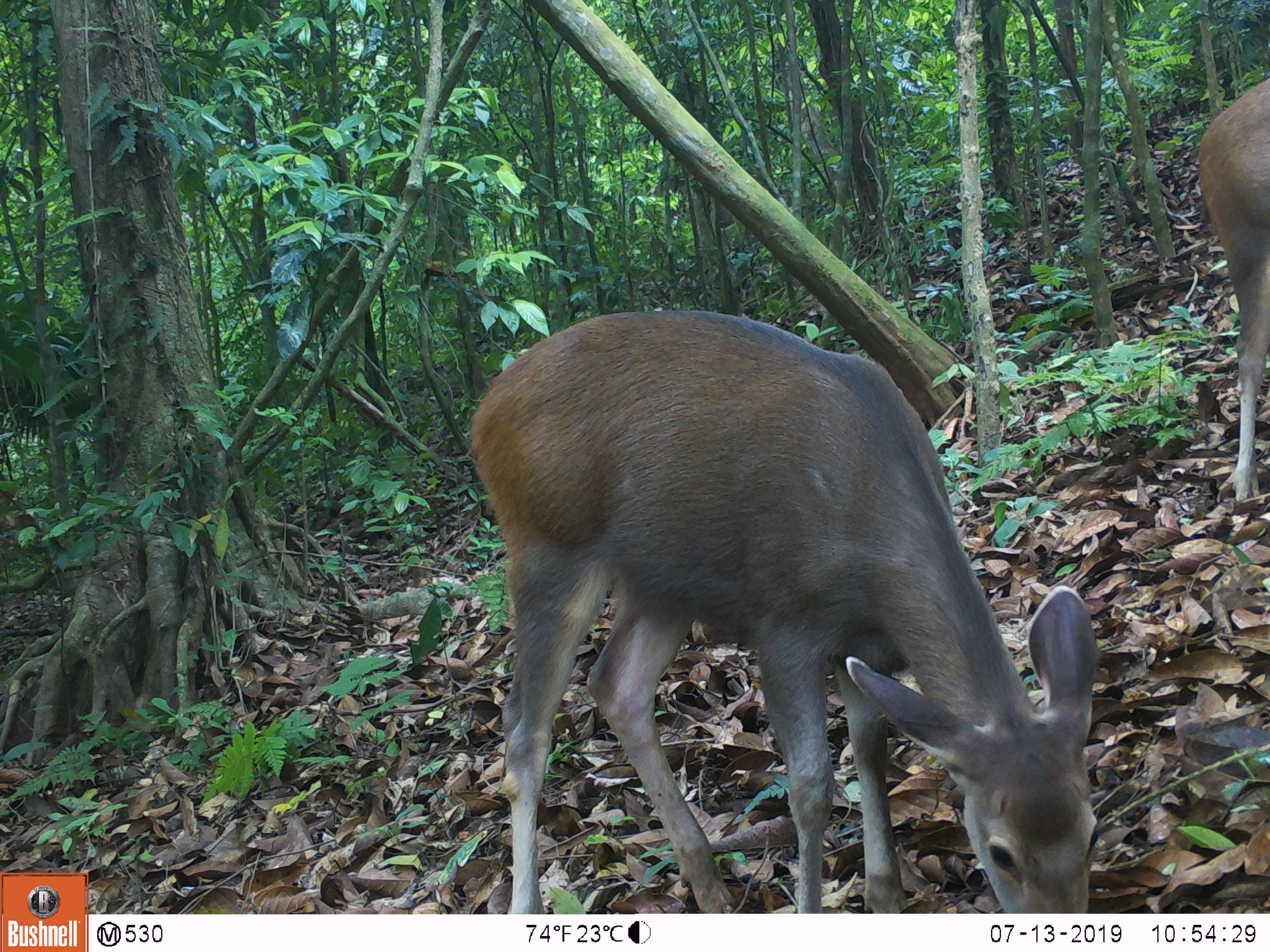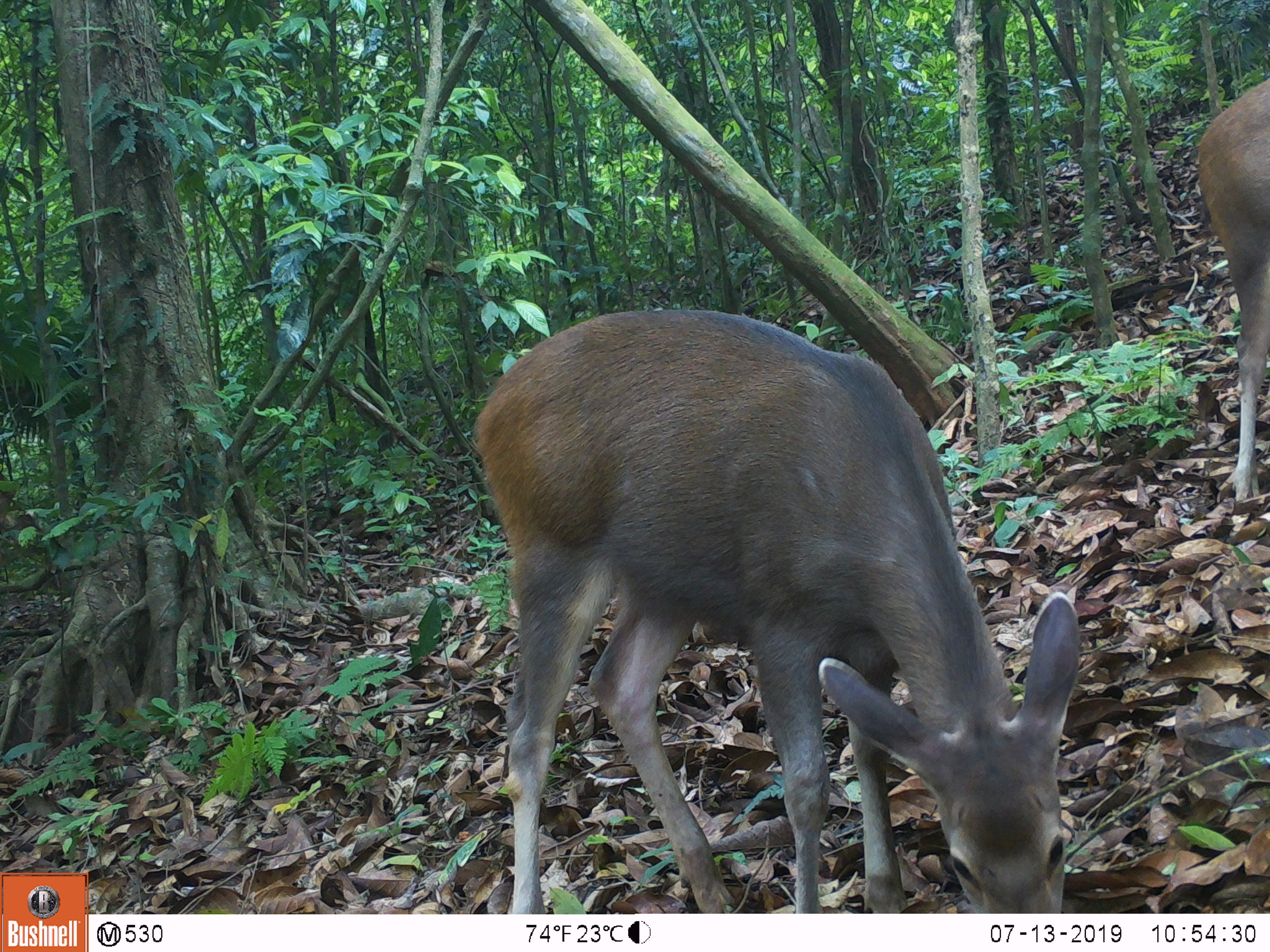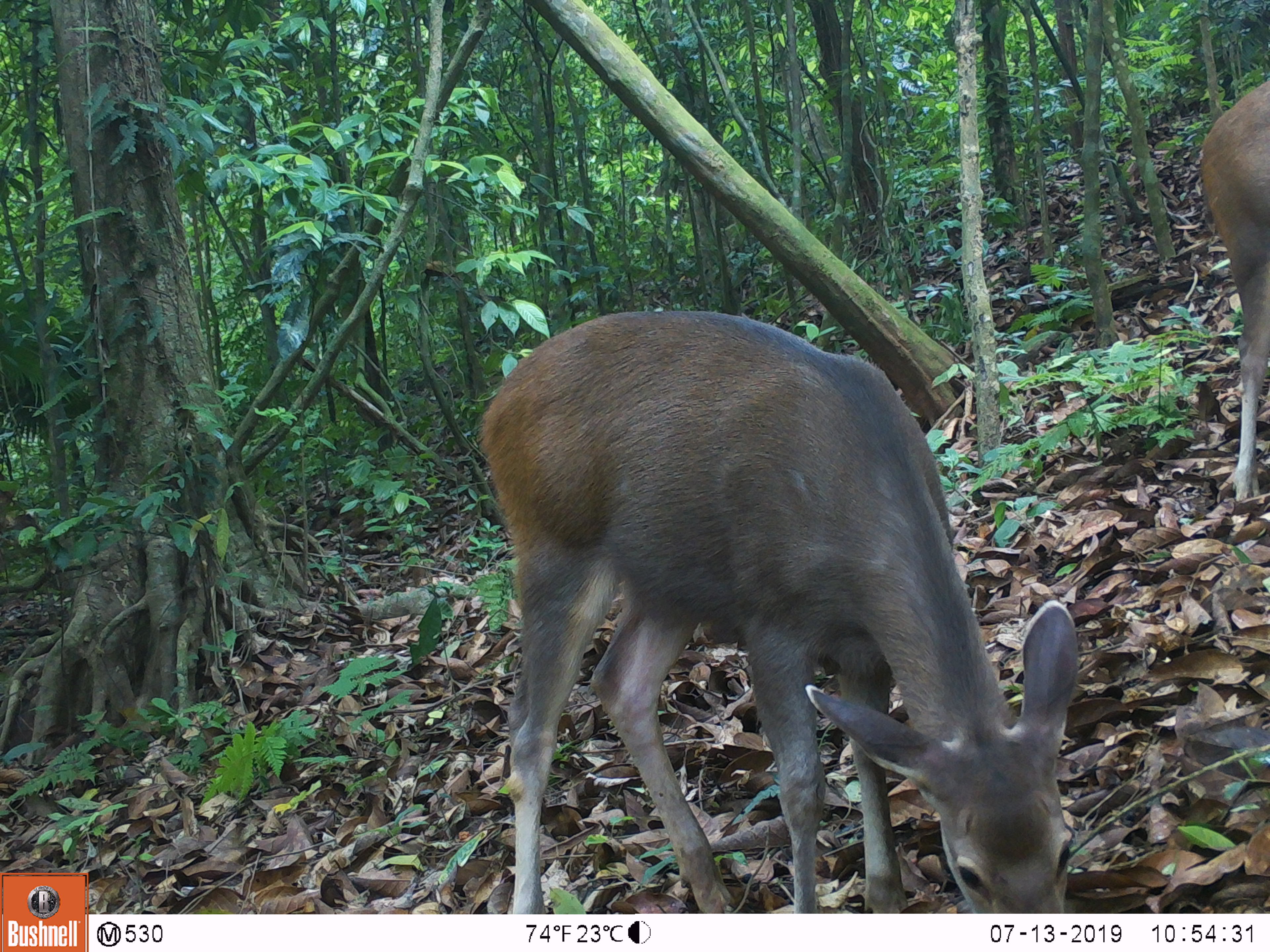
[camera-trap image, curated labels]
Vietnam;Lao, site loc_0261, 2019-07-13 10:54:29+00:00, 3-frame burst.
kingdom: Animalia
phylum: Chordata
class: Mammalia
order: Artiodactyla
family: Cervidae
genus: Rusa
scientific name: Rusa unicolor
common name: sambar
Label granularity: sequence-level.